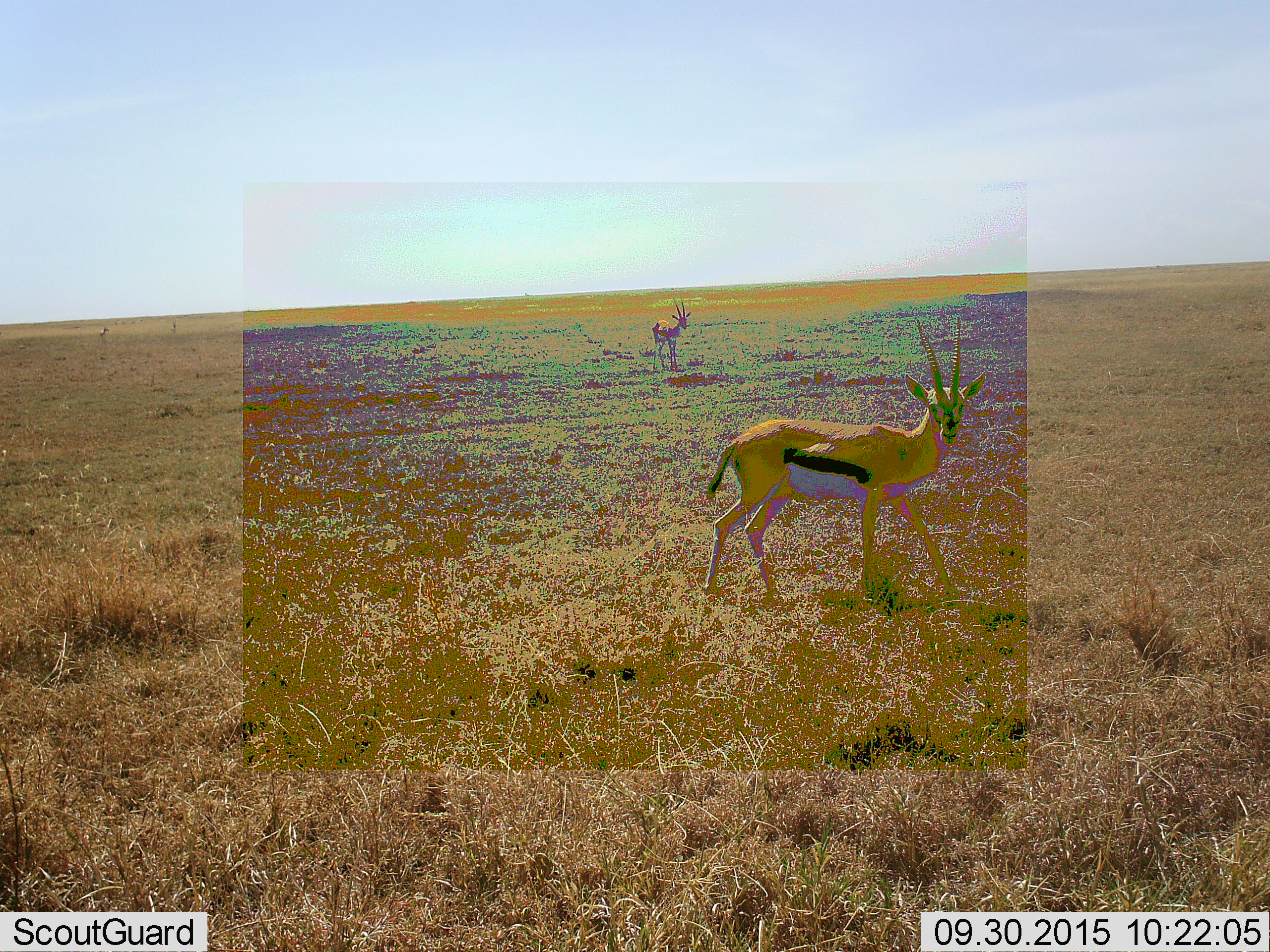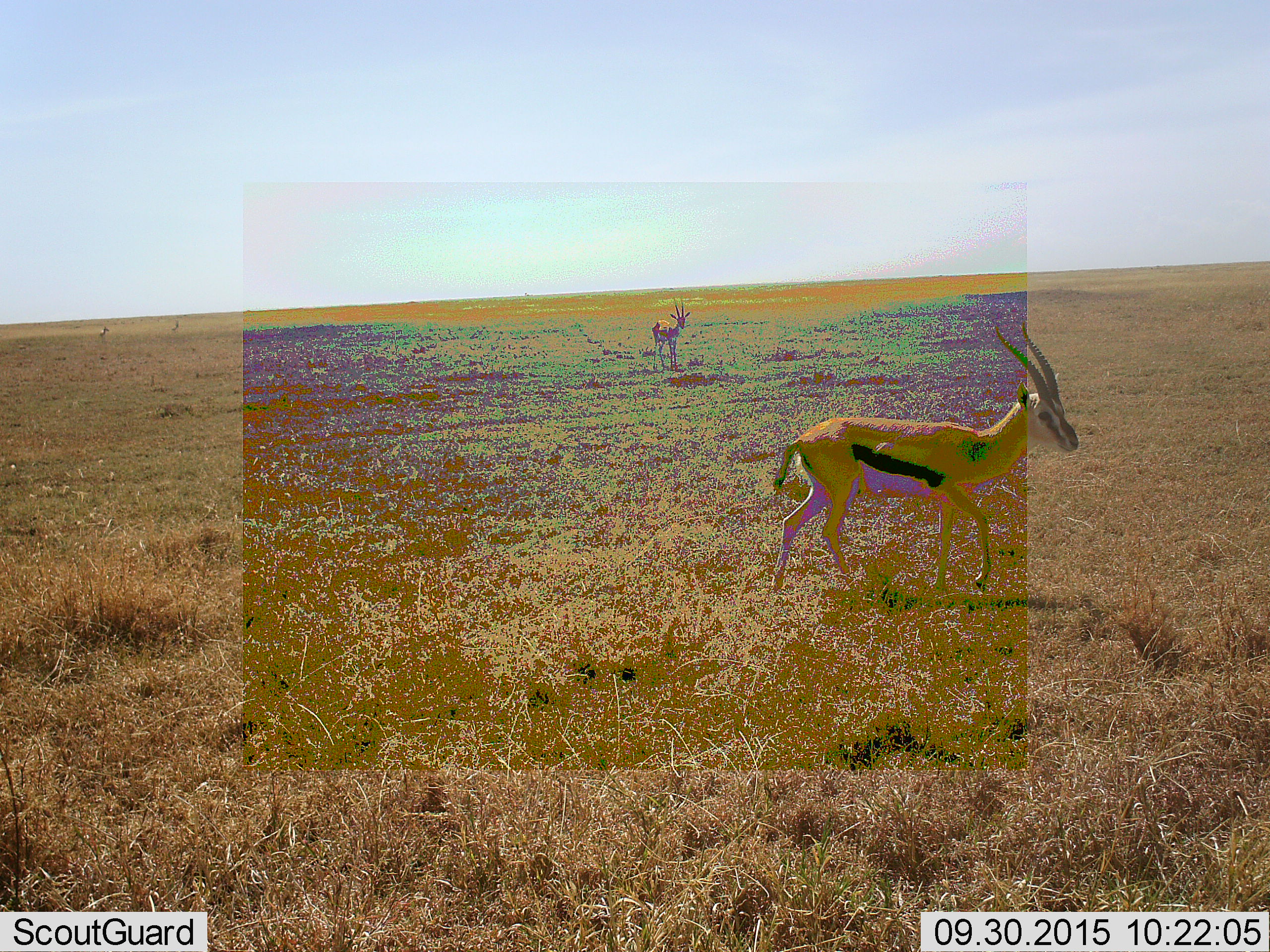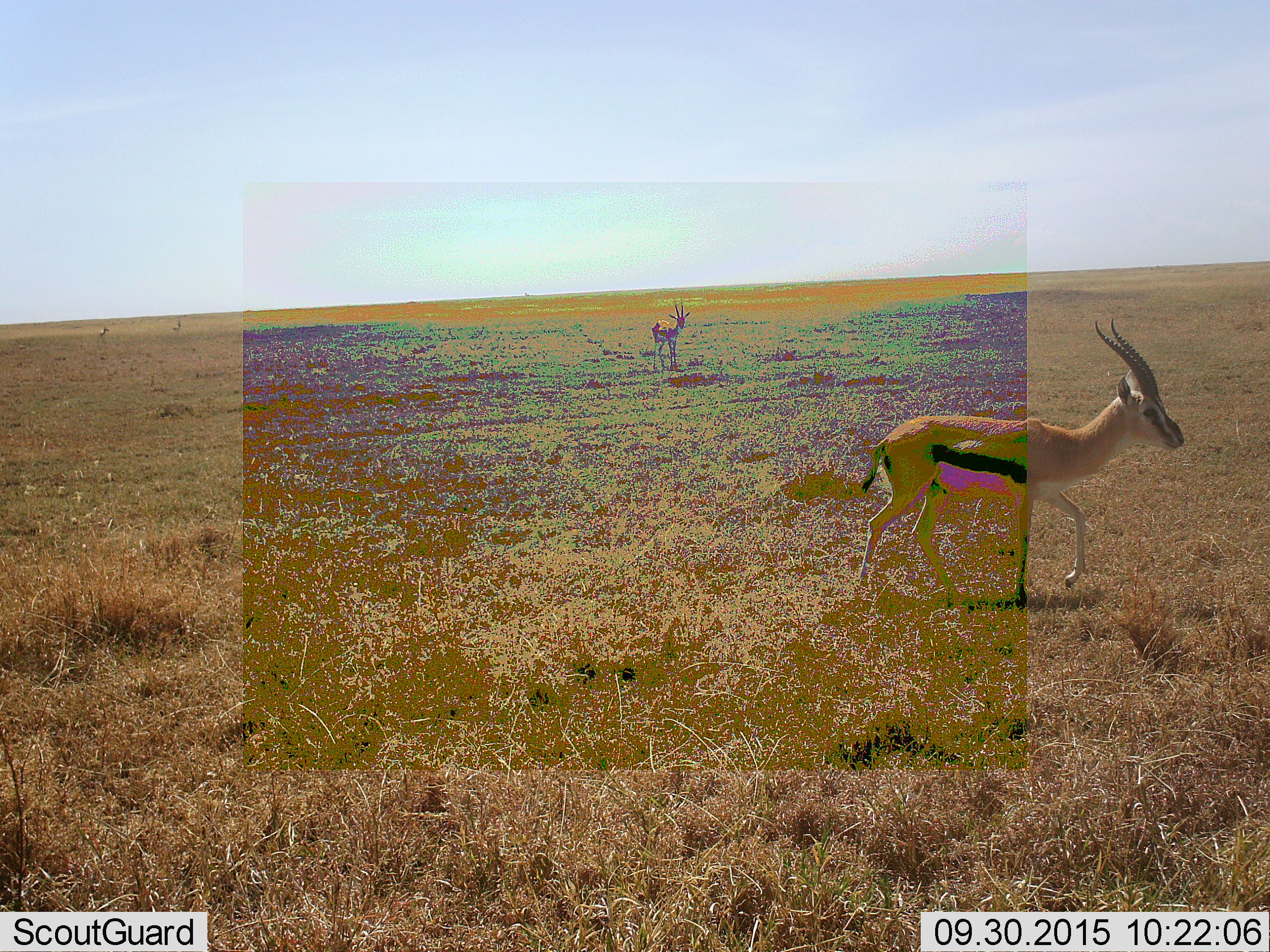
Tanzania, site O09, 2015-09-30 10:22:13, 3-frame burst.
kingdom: Animalia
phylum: Chordata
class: Mammalia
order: Artiodactyla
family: Bovidae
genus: Eudorcas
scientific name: Eudorcas thomsonii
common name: thomson's gazelle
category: gazellethomsons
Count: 3.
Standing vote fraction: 90%.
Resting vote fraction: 0%.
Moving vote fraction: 60%.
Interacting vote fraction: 0%.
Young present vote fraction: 0%.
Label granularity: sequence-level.